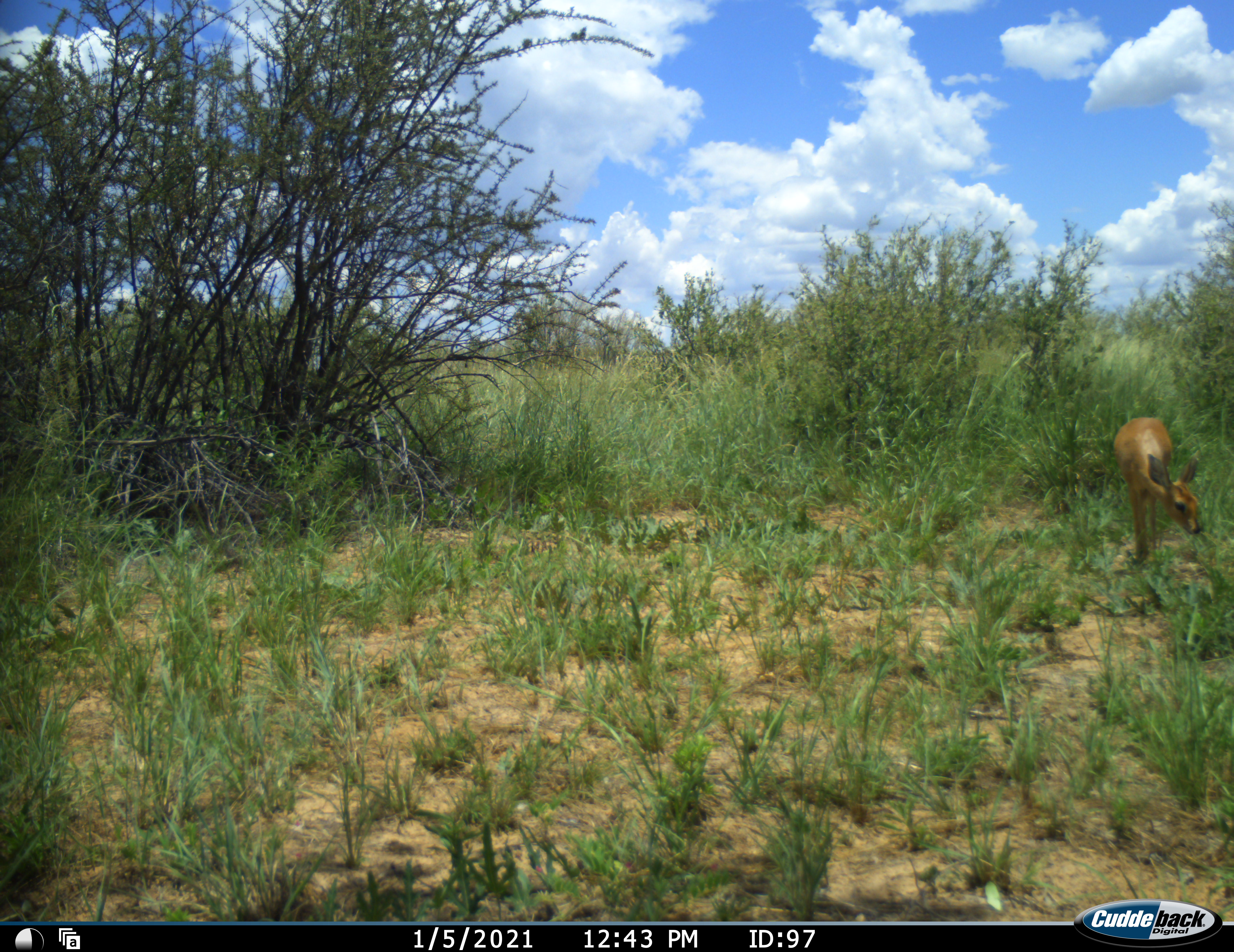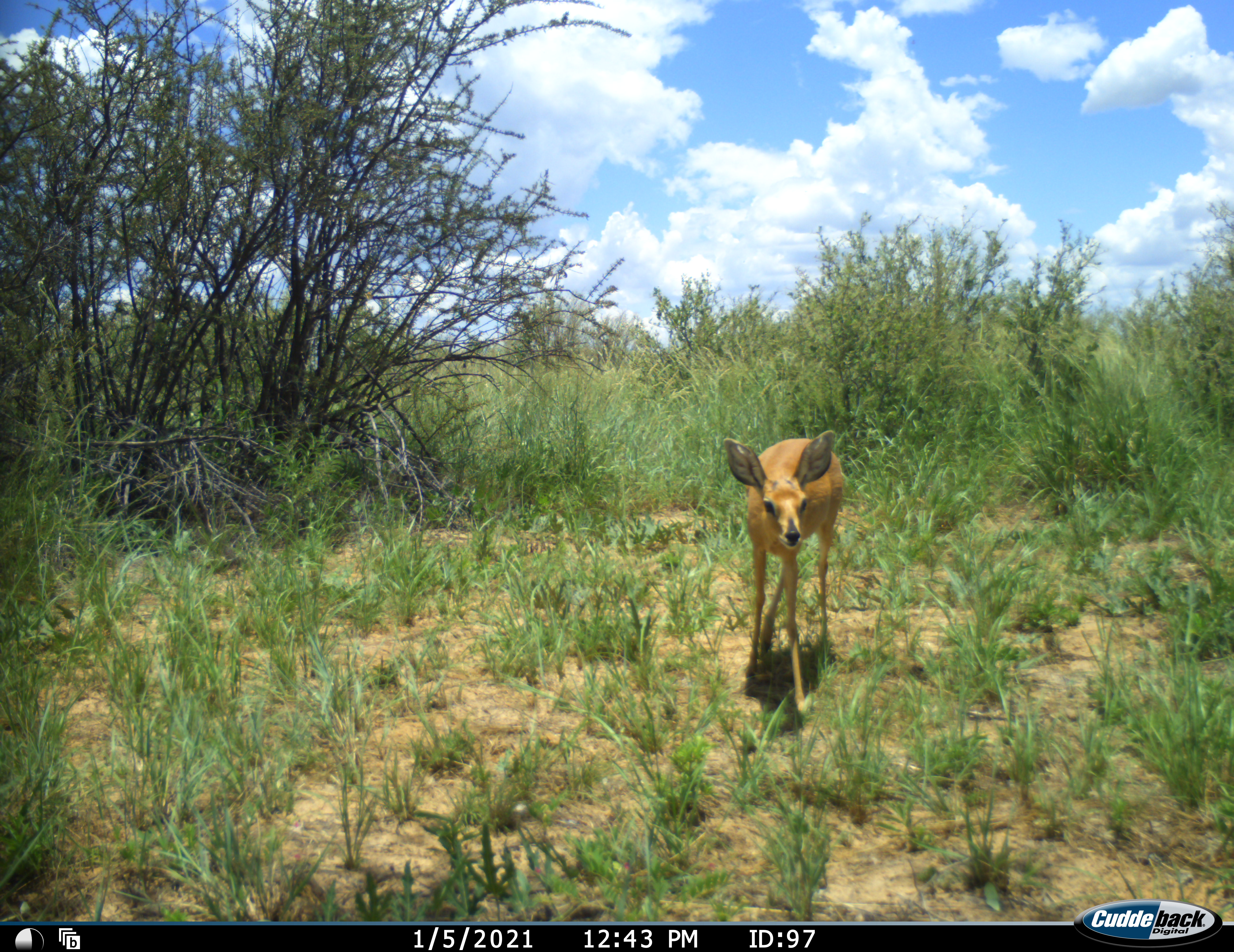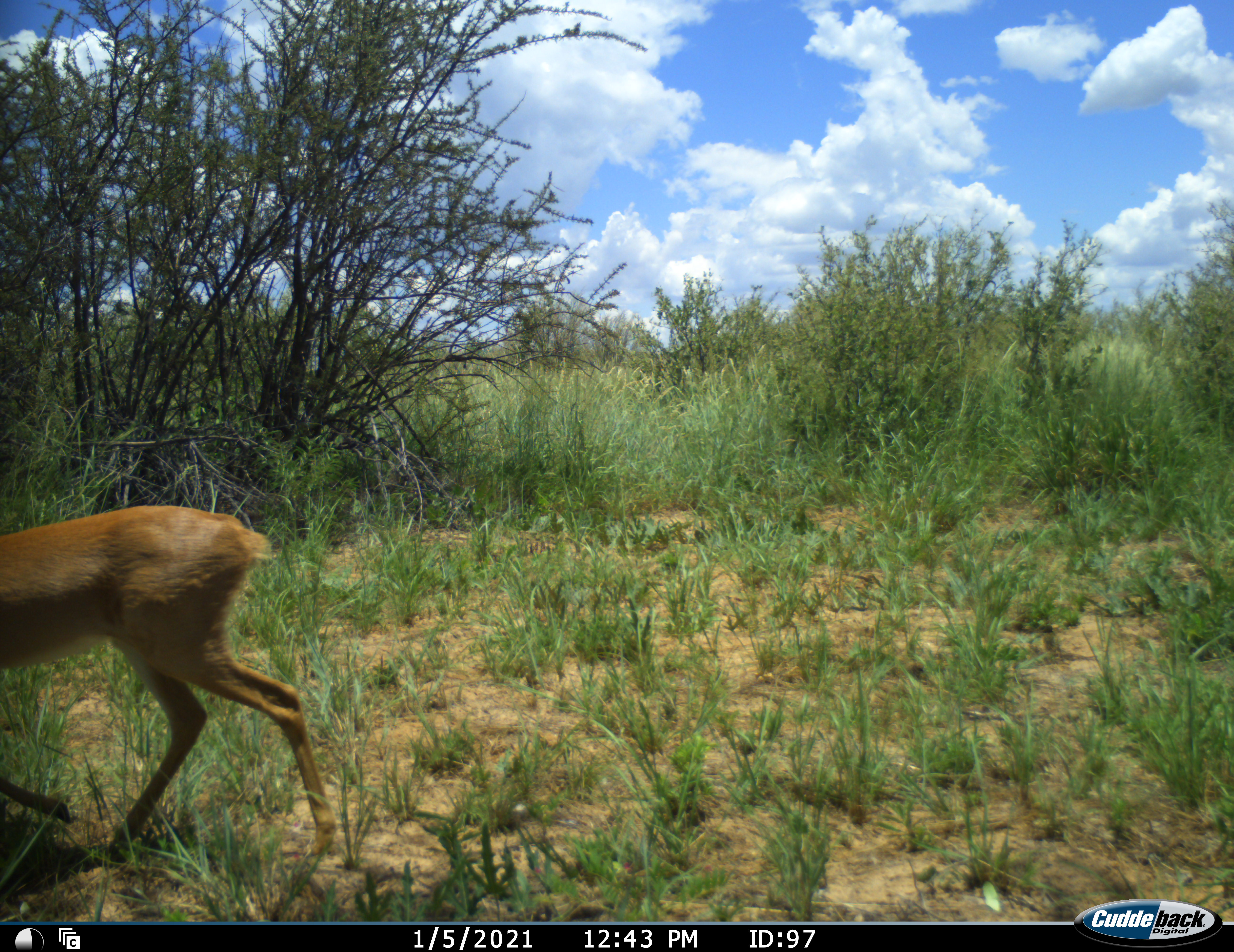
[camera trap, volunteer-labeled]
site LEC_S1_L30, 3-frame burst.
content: unidentified animal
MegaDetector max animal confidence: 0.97